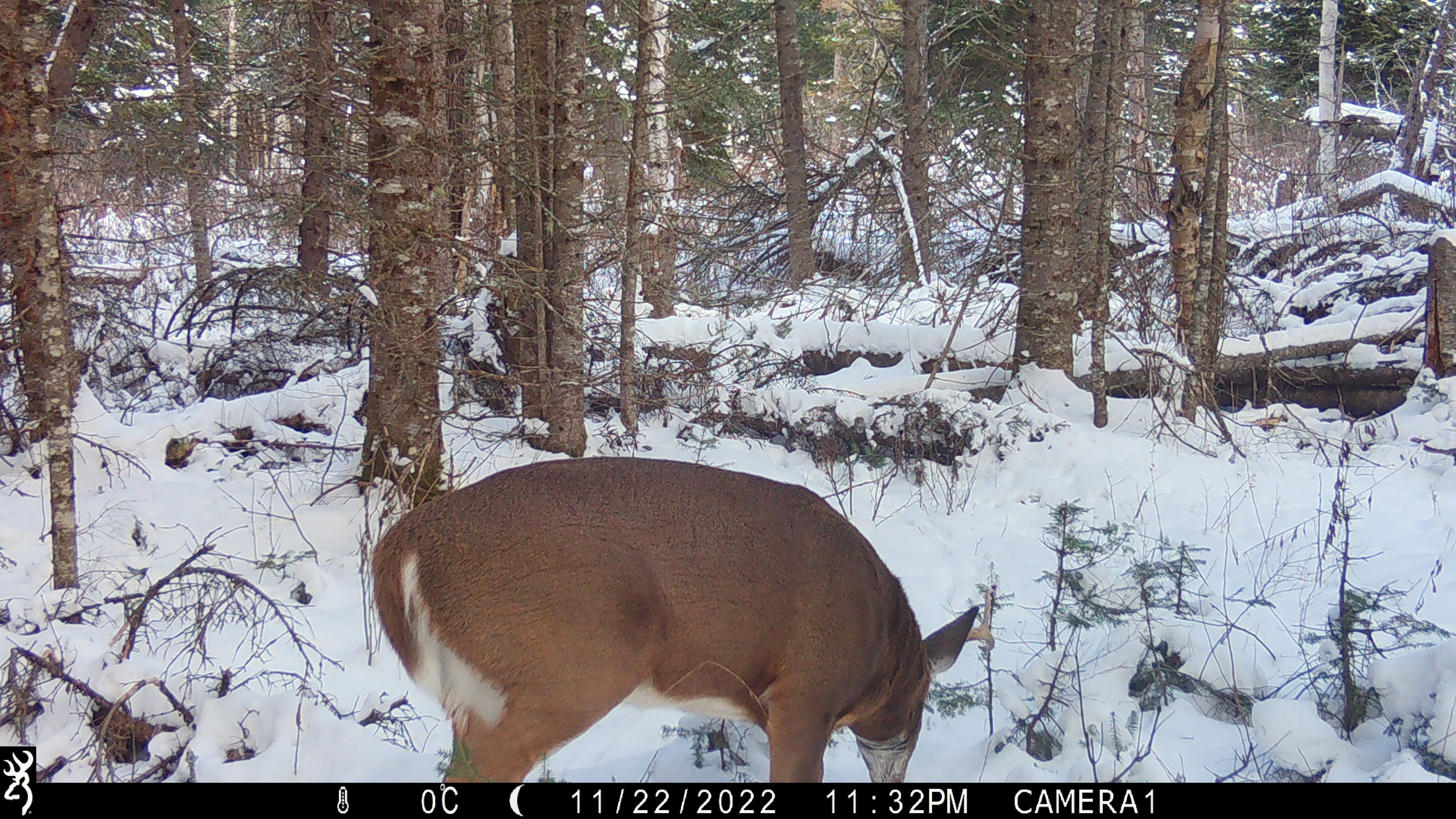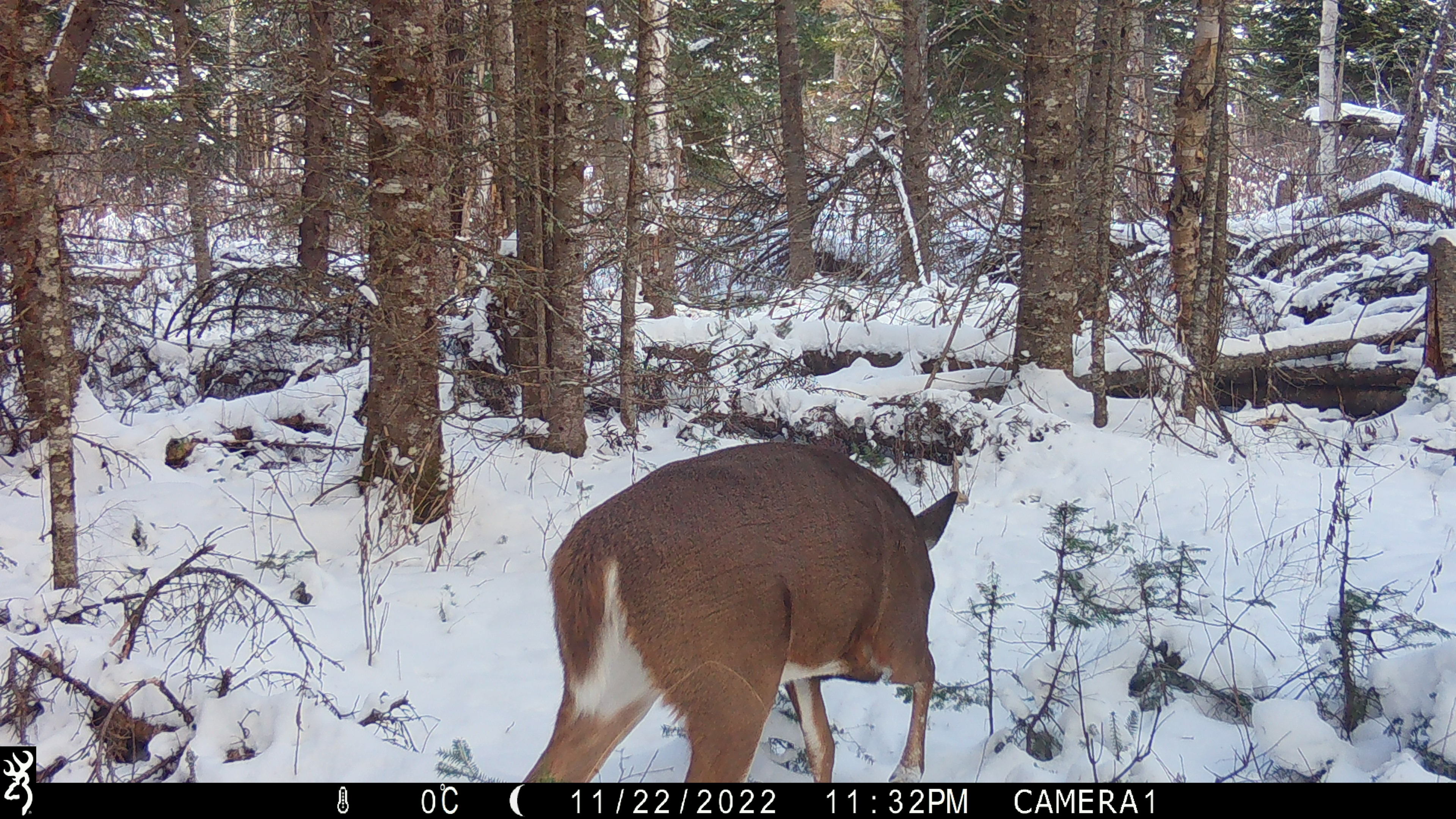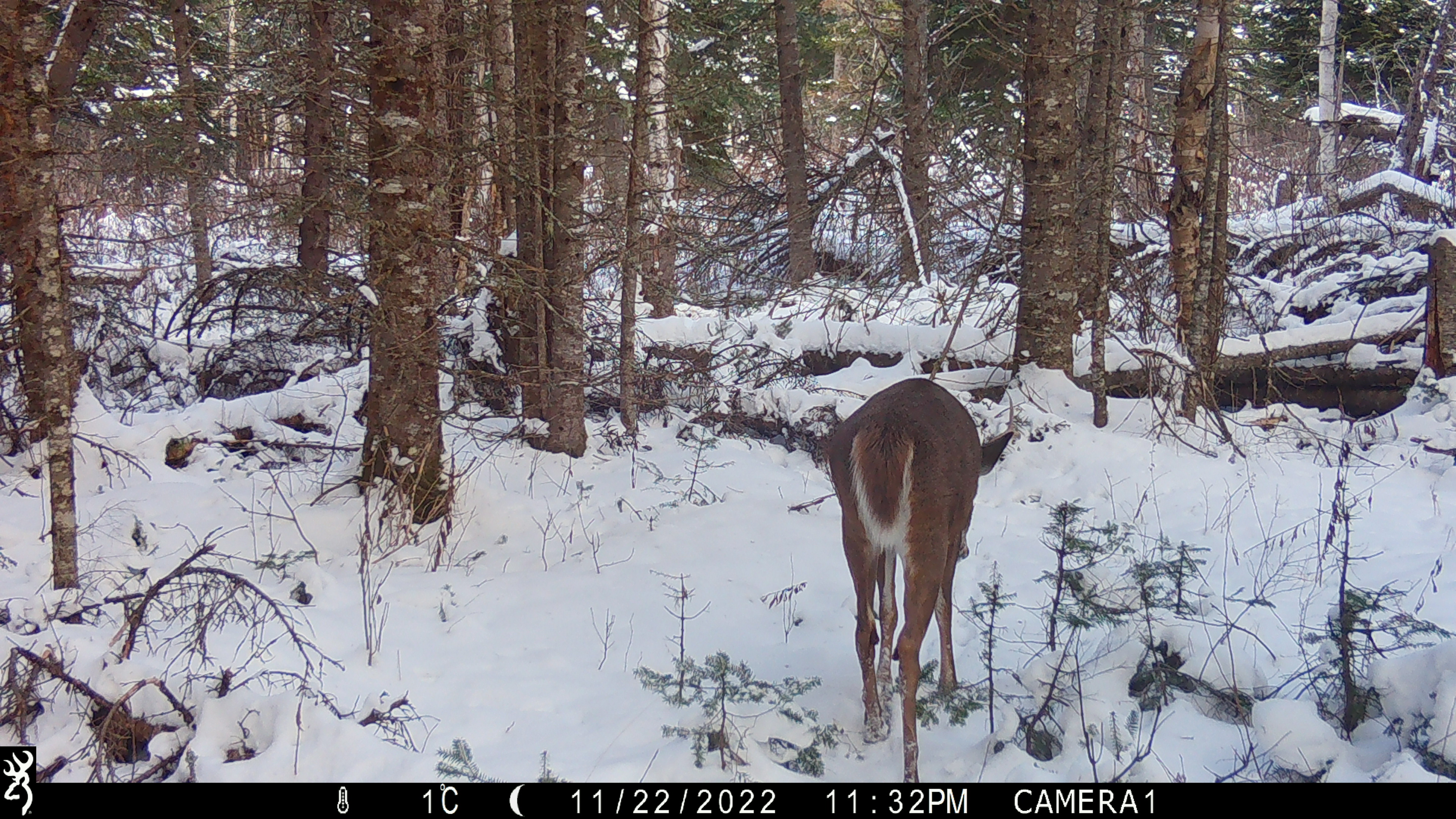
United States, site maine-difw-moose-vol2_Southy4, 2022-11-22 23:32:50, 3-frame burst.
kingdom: Animalia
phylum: Chordata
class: Mammalia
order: Artiodactyla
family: Cervidae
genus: Odocoileus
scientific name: Odocoileus virginianus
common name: white-tailed deer